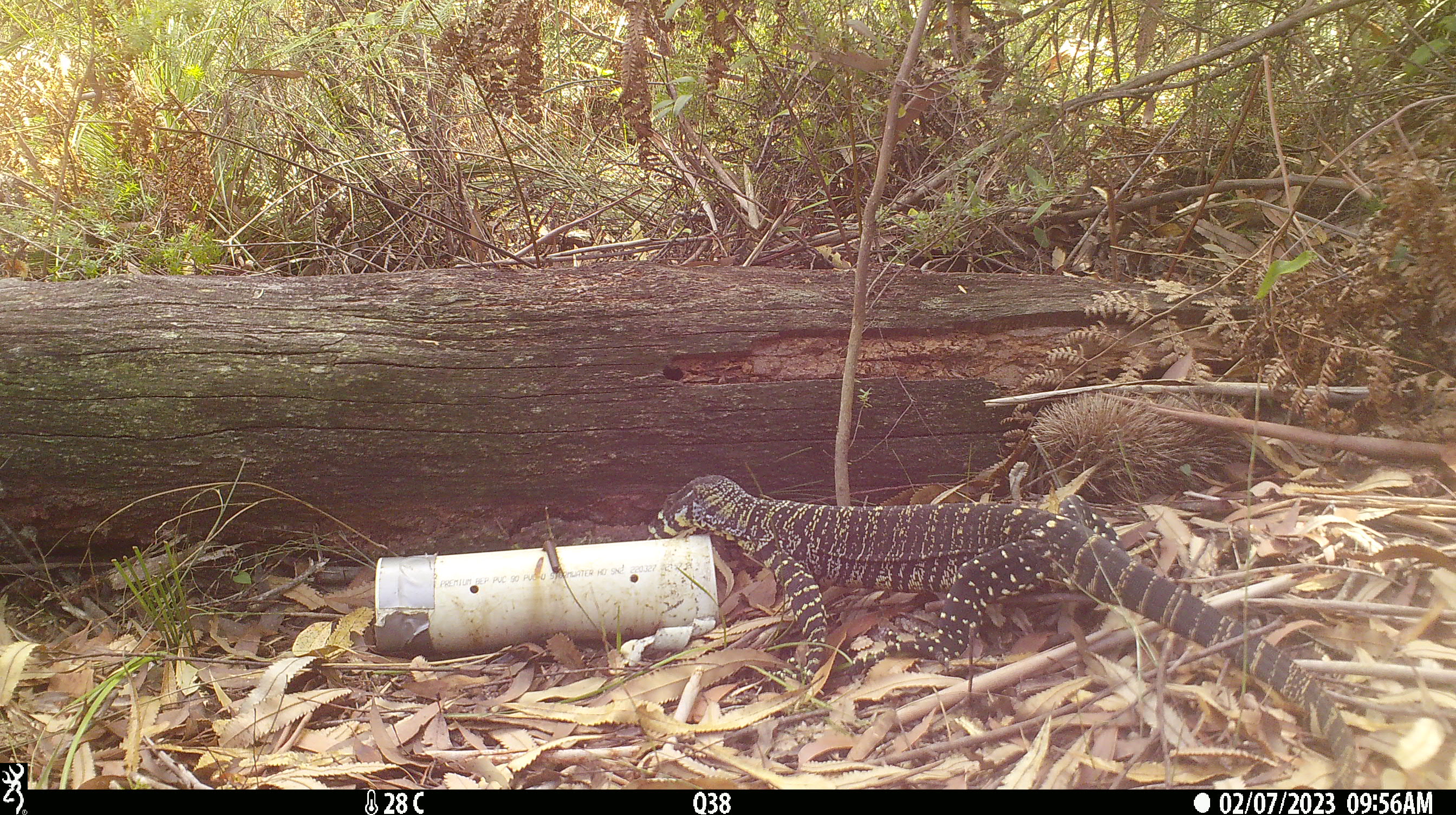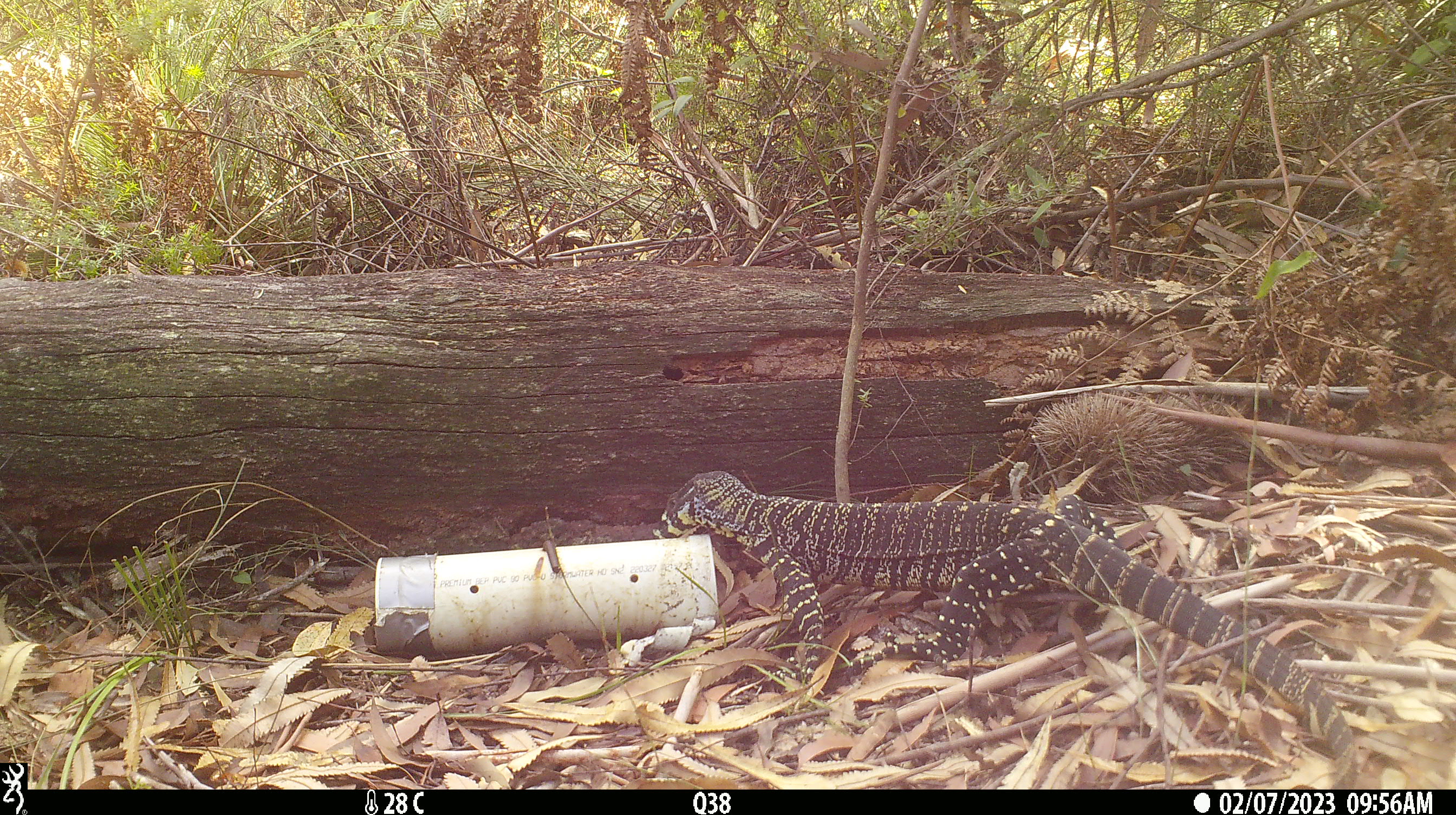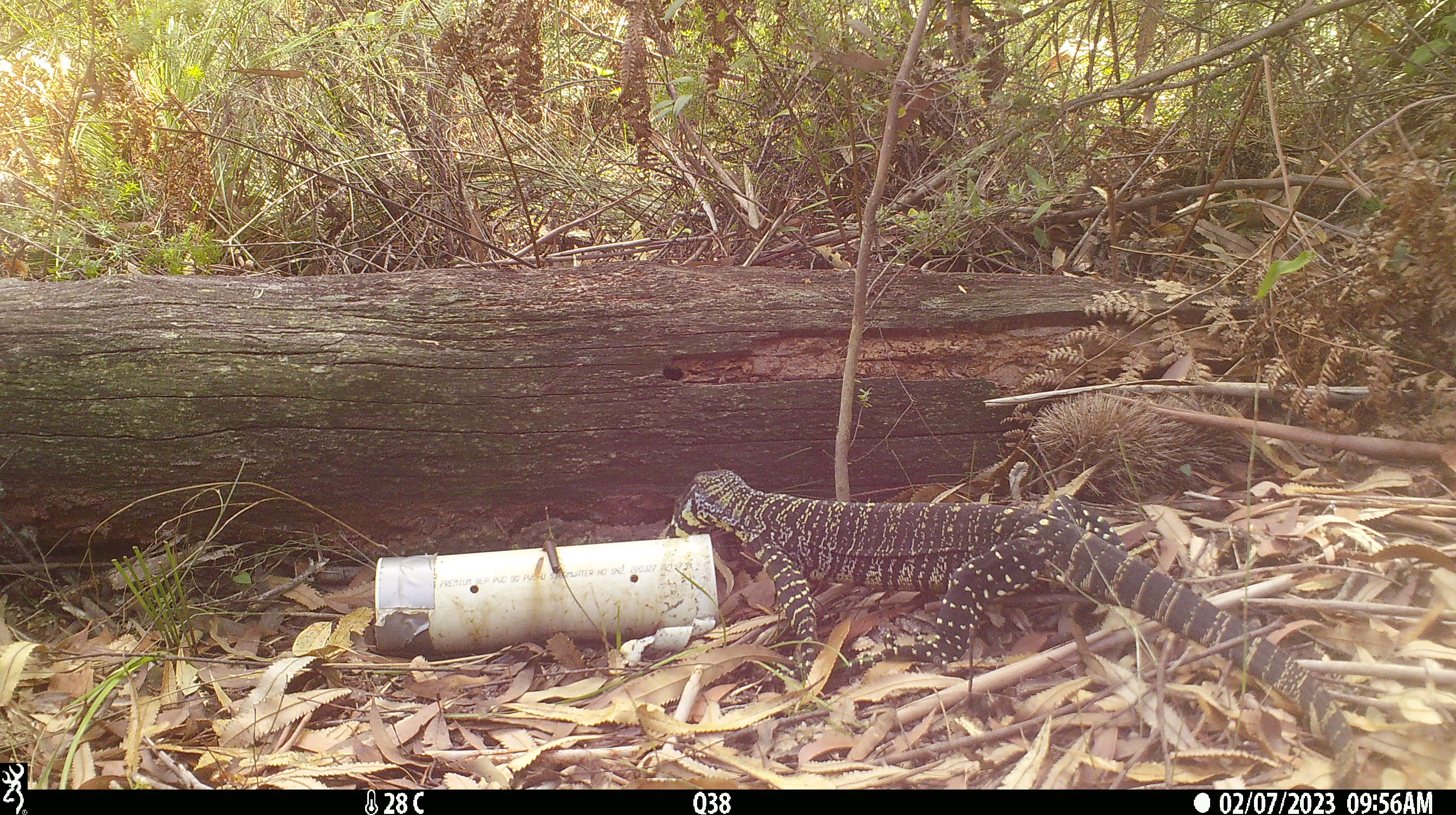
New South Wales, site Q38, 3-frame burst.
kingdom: Animalia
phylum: Chordata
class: Reptilia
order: Squamata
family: Varanidae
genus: Varanus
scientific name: Varanus varius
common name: lace monitor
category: goanna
Goanna (lace monitor) (Varanus varius).